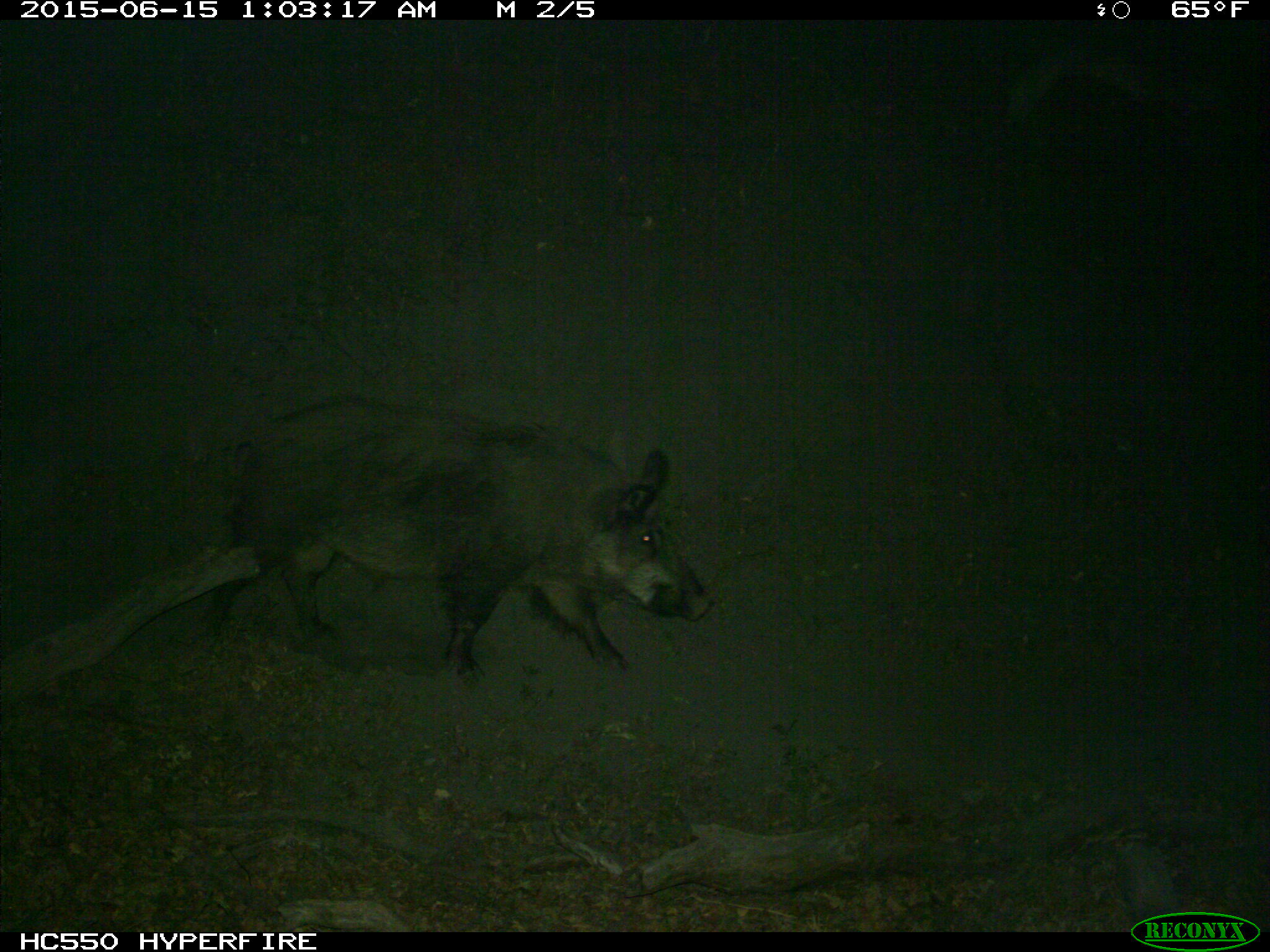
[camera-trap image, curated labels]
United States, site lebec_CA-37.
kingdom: Animalia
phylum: Chordata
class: Mammalia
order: Artiodactyla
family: Suidae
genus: Sus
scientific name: Sus scrofa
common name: wild boar